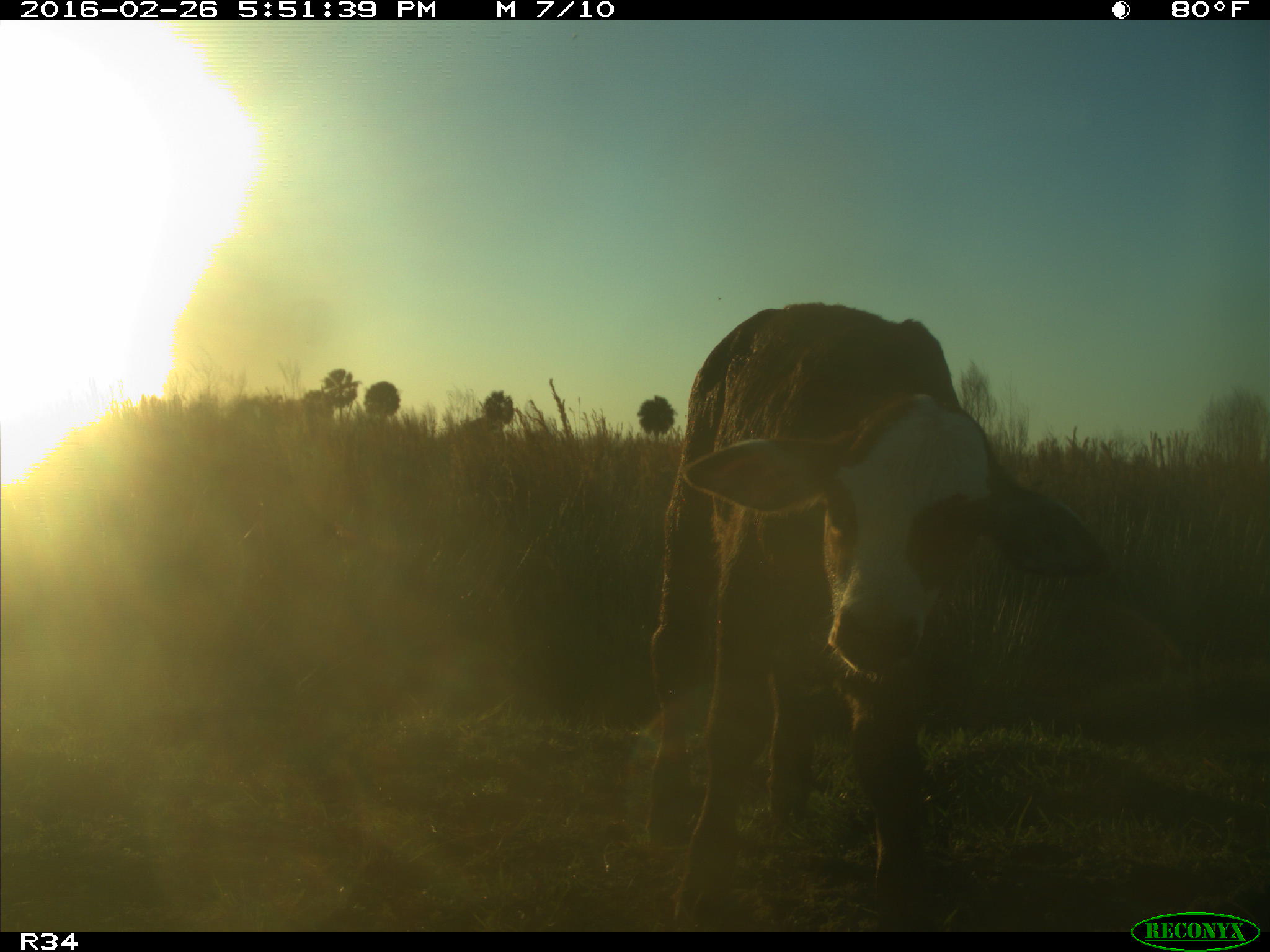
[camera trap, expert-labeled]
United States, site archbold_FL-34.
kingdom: Animalia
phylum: Chordata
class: Mammalia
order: Artiodactyla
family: Bovidae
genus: Bos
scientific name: Bos taurus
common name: domestic cow